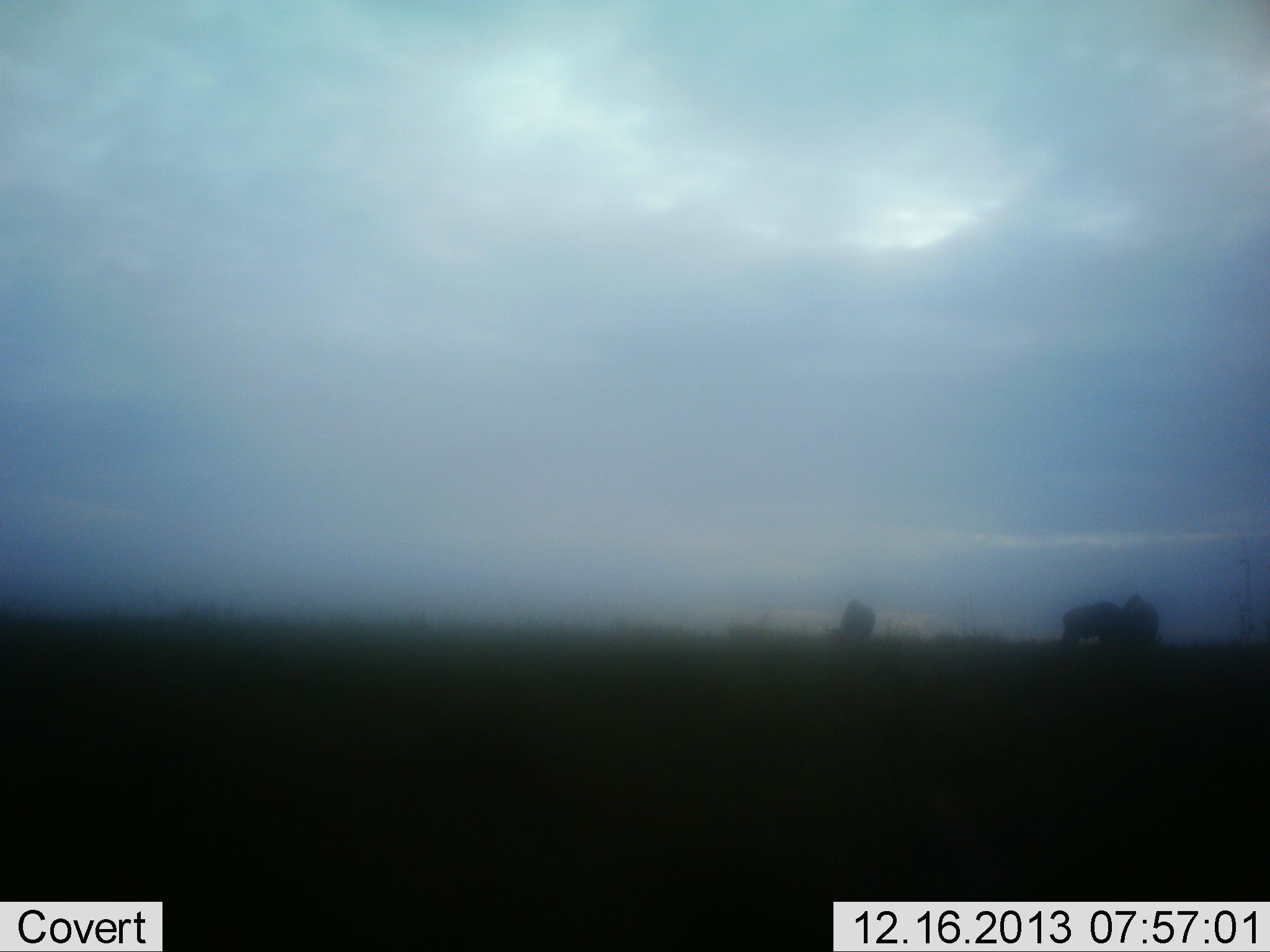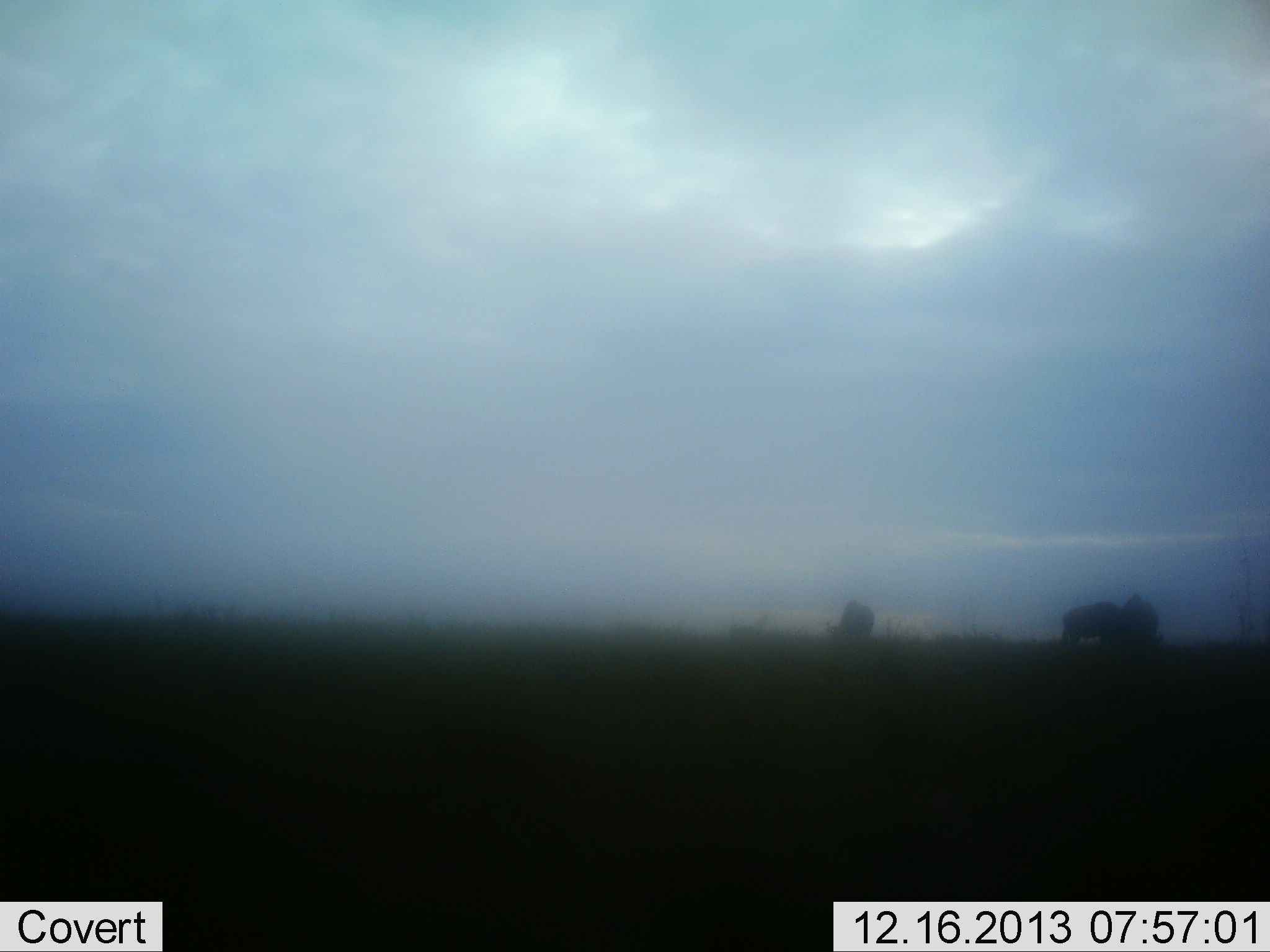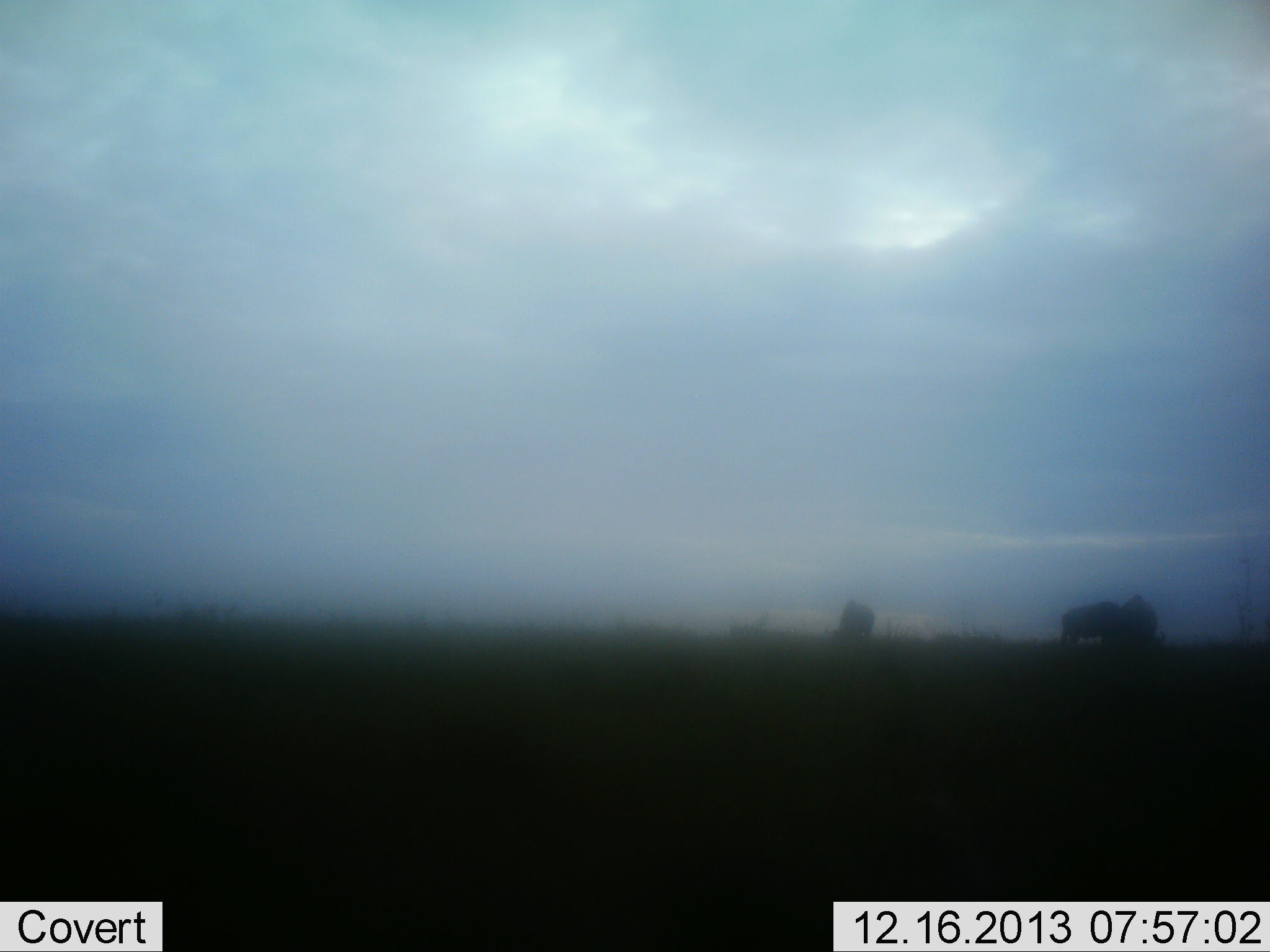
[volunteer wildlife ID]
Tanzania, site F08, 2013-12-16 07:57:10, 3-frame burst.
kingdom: Animalia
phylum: Chordata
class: Mammalia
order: Artiodactyla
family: Bovidae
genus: Connochaetes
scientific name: Connochaetes taurinus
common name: blue wildebeest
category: wildebeest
Wildebeest (blue wildebeest) (Connochaetes taurinus), count 3. Behavior (volunteer vote fractions): standing 60%, resting 0%, moving 0%, interacting 0%. Young present (vote fraction): 0%. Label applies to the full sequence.